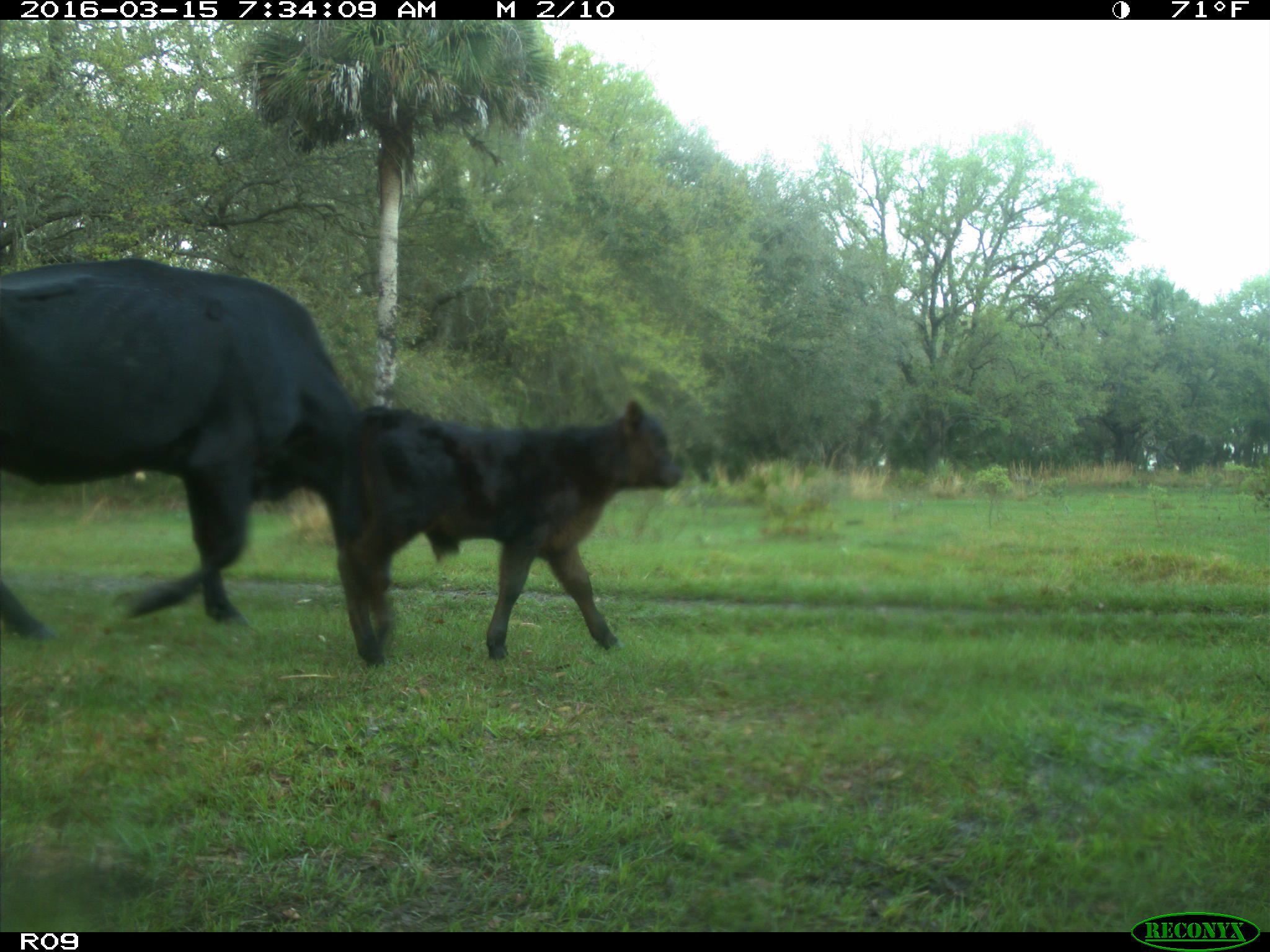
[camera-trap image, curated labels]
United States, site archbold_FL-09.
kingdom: Animalia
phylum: Chordata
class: Mammalia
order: Artiodactyla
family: Bovidae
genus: Bos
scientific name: Bos taurus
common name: domestic cow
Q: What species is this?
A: Bos taurus (domestic cow).